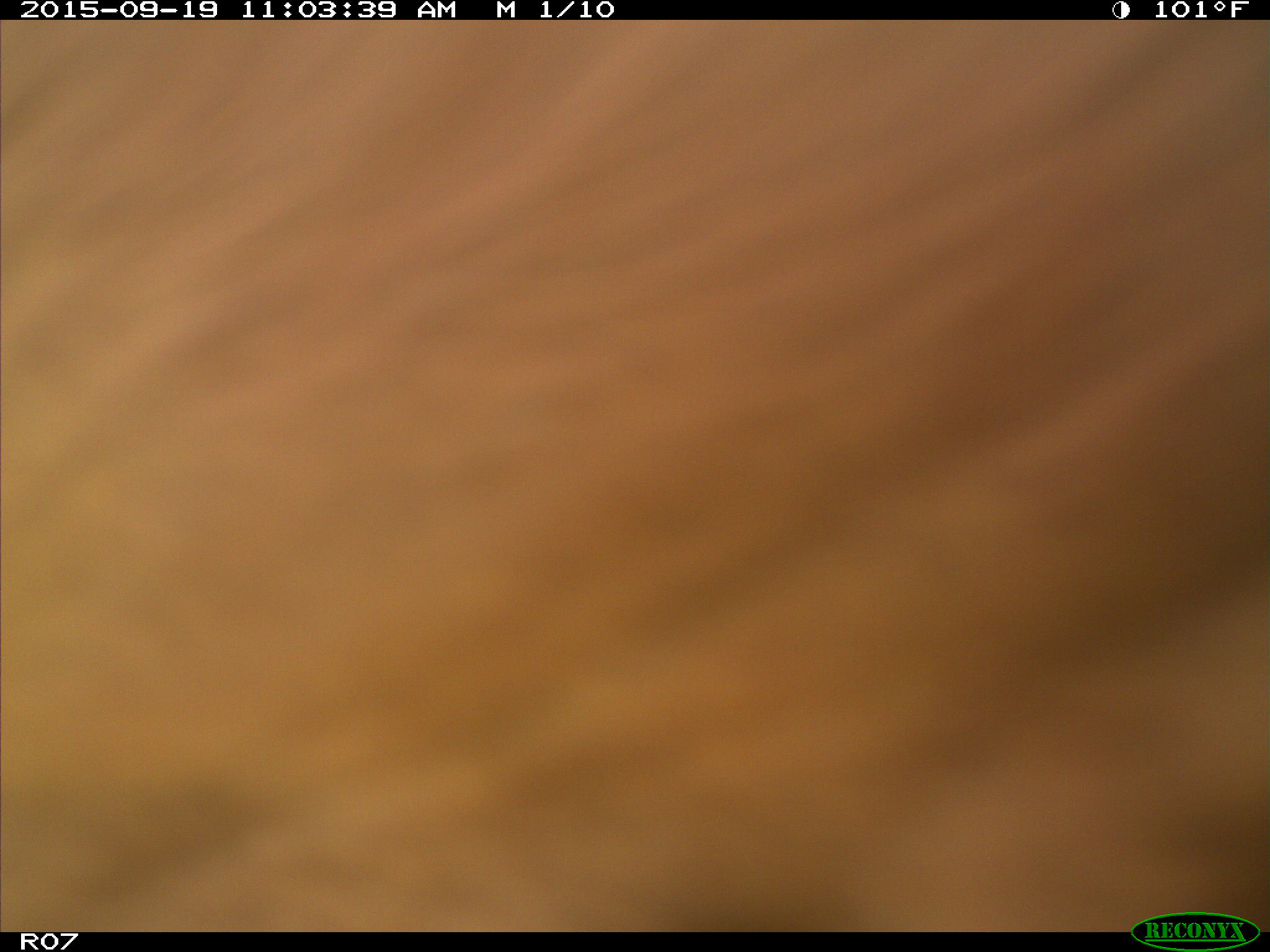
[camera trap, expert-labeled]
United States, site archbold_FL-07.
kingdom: Animalia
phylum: Chordata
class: Mammalia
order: Artiodactyla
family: Bovidae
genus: Bos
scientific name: Bos taurus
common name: domestic cow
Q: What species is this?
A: Bos taurus (domestic cow).